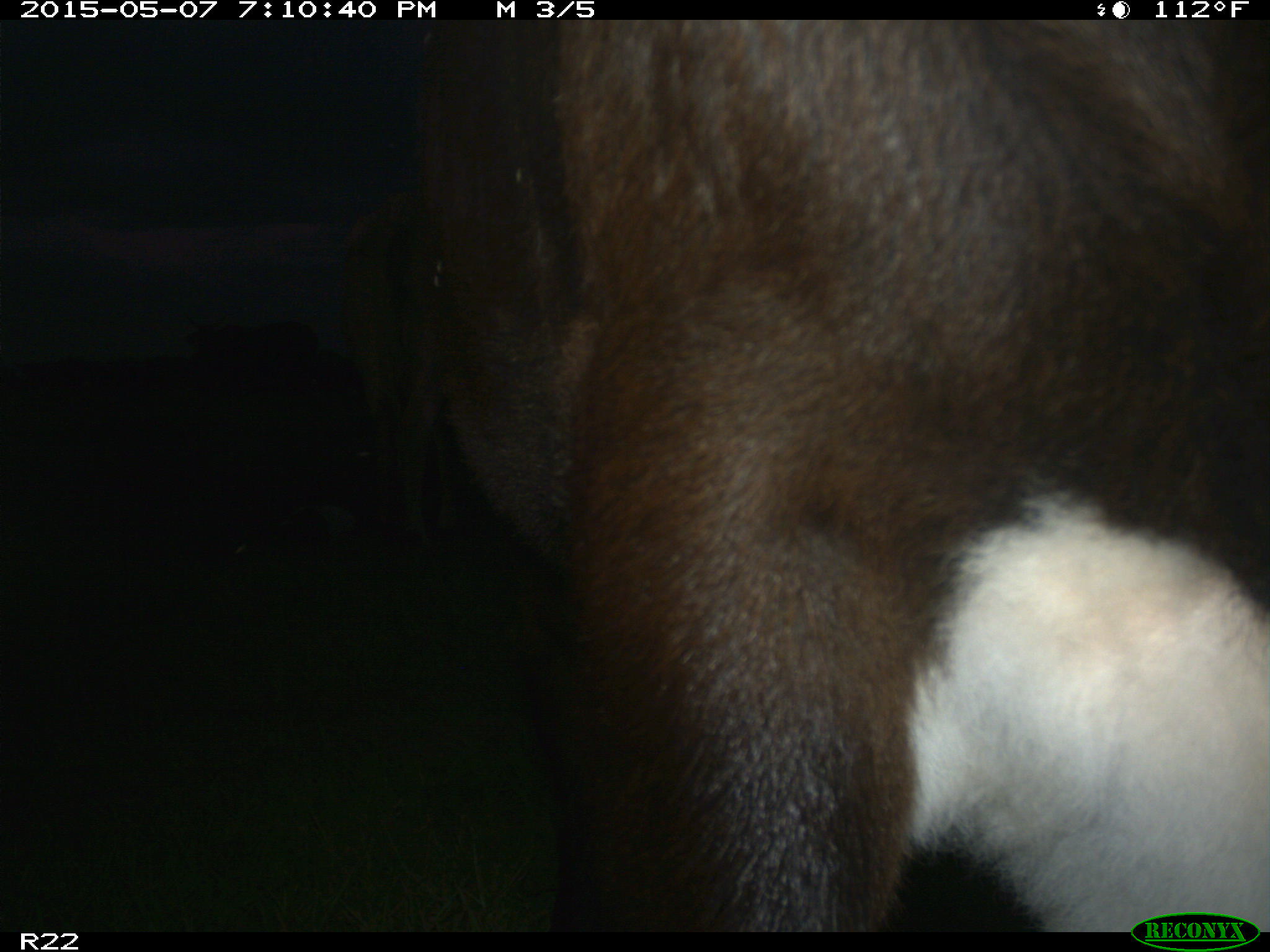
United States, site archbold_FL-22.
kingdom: Animalia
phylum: Chordata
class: Mammalia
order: Artiodactyla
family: Bovidae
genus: Bos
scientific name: Bos taurus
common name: domestic cow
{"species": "Bos taurus (domestic cow)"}